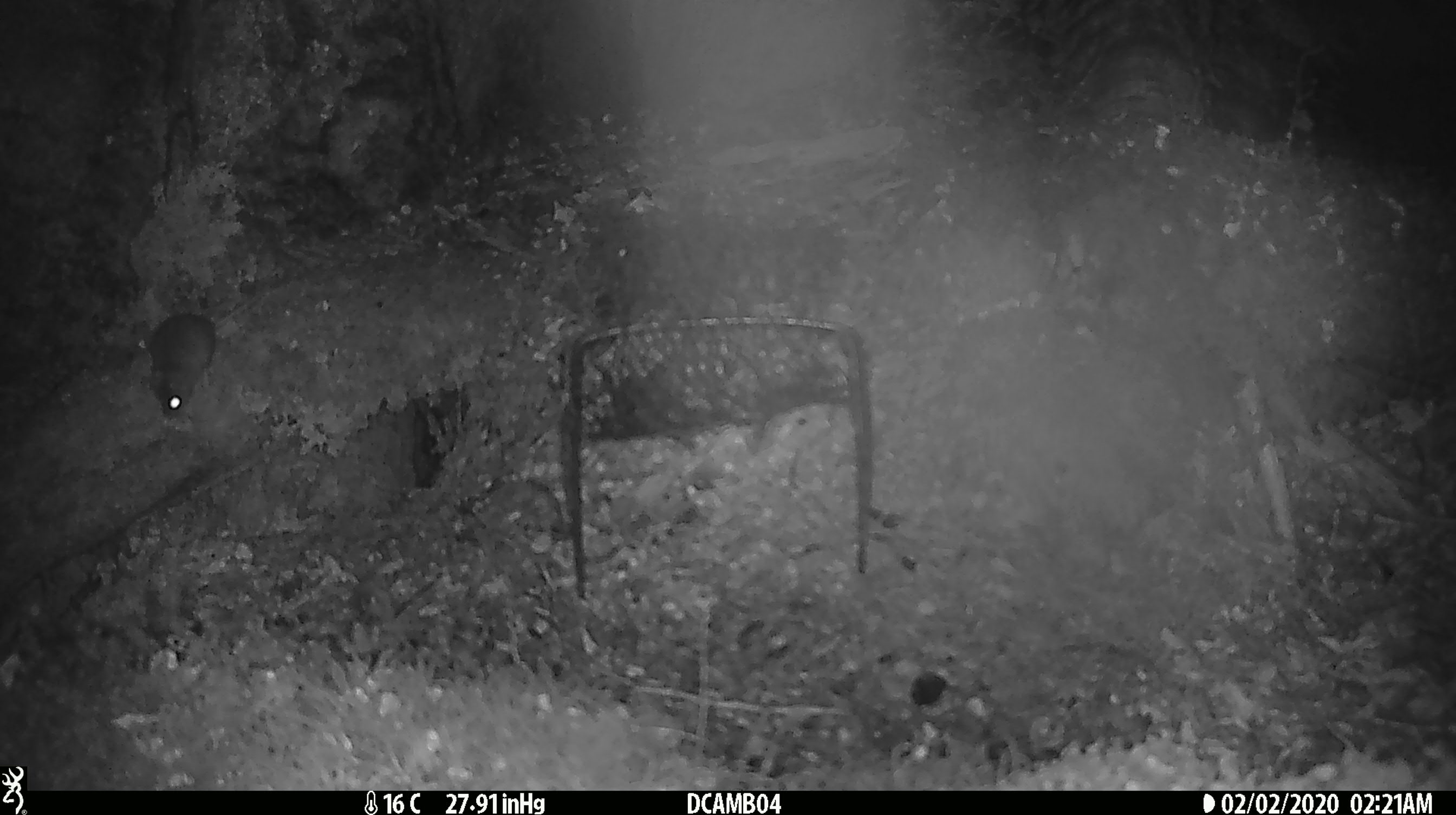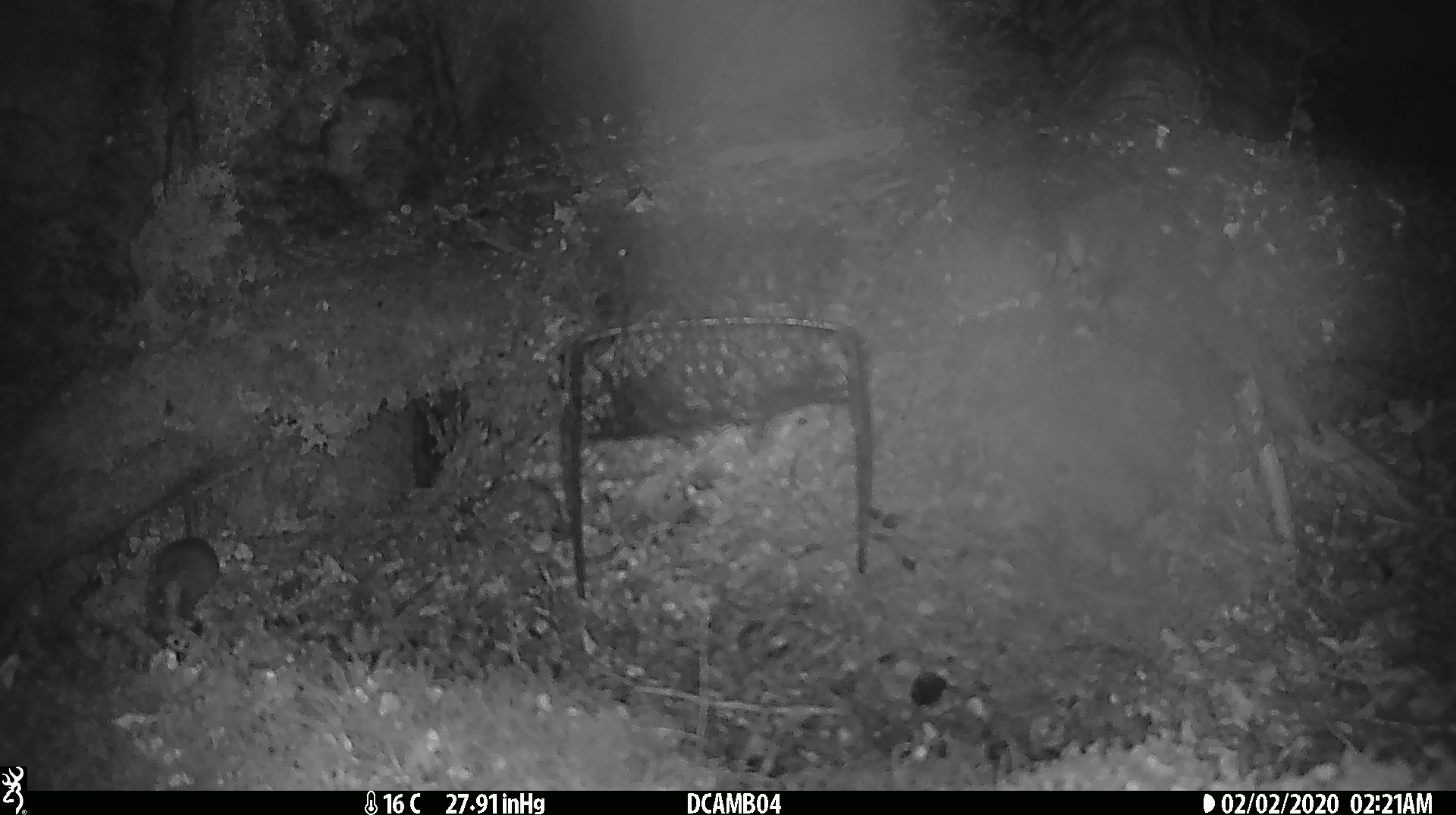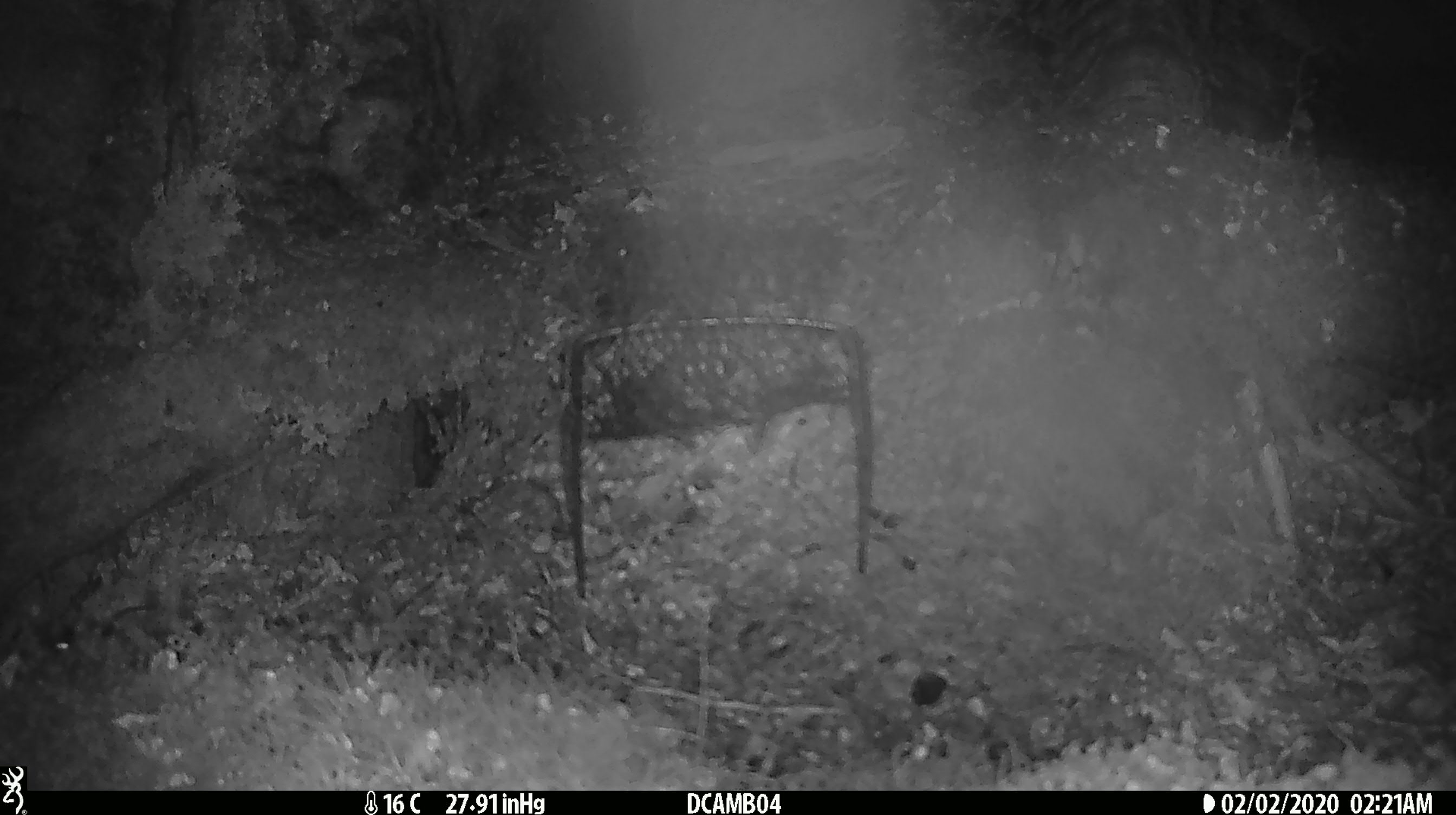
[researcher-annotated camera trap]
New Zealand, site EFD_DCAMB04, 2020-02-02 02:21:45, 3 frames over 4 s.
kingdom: Animalia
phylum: Chordata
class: Mammalia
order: Rodentia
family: Muridae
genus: Mus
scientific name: Mus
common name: mouse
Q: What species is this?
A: Mouse (Mus).